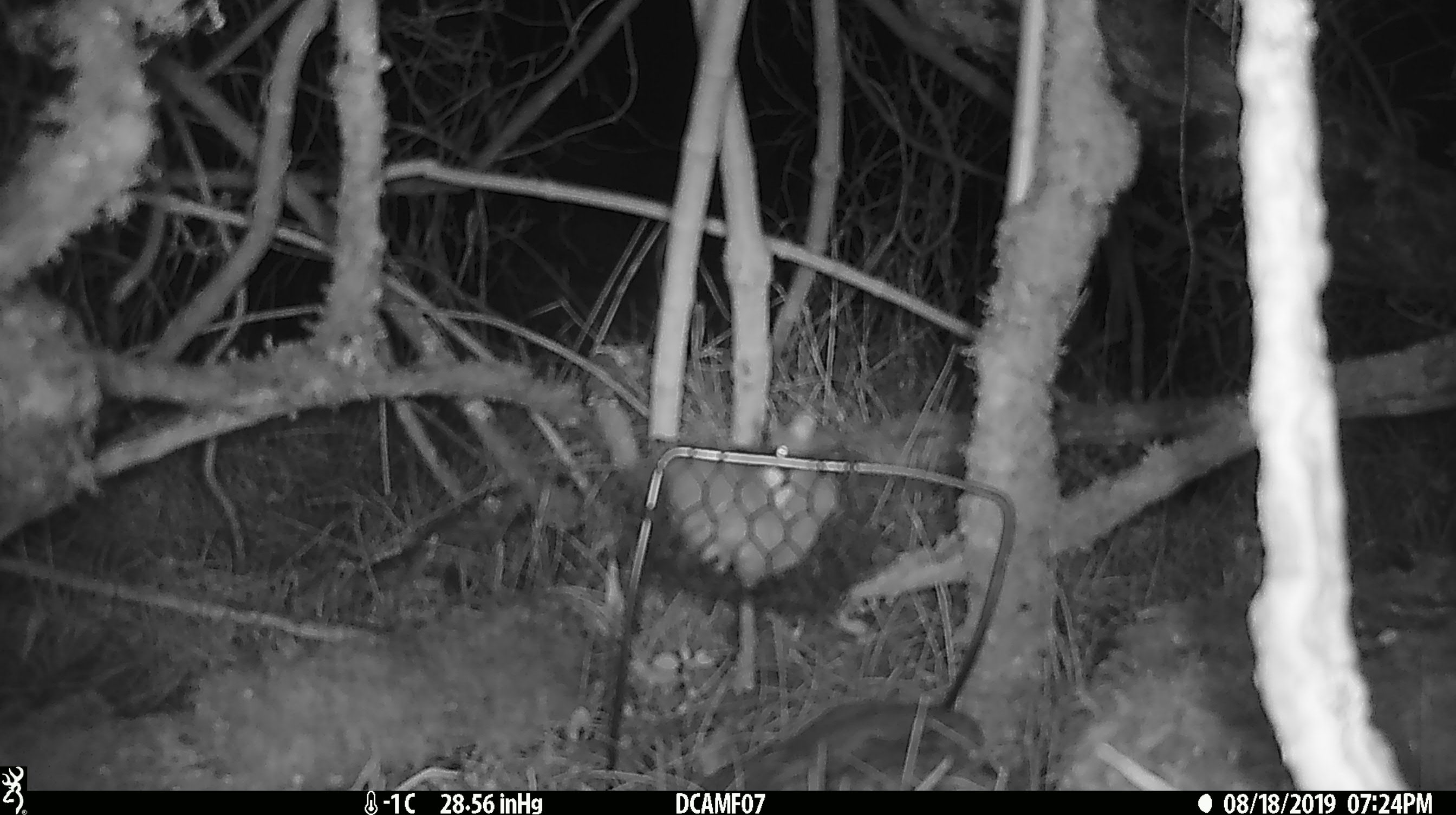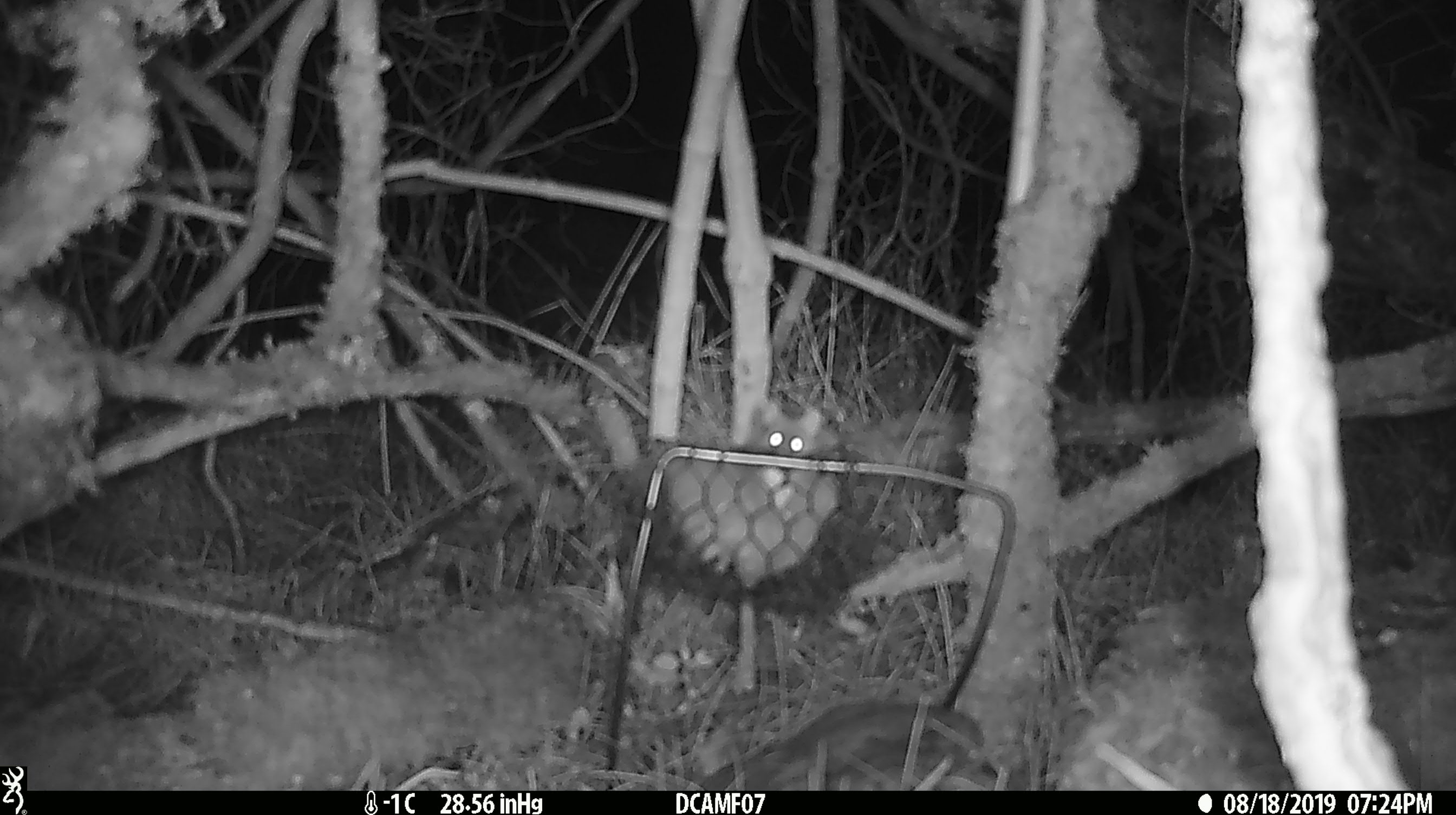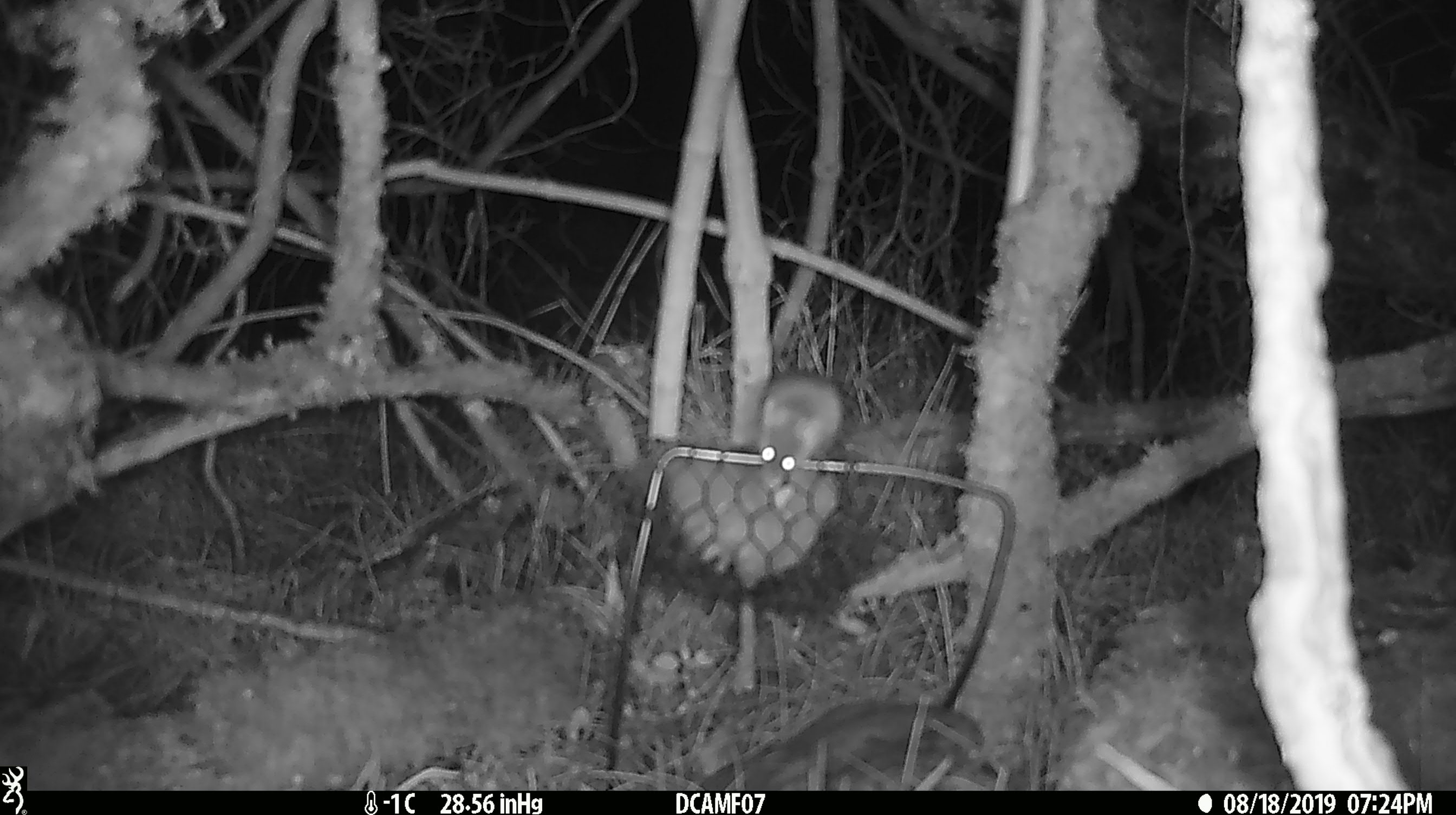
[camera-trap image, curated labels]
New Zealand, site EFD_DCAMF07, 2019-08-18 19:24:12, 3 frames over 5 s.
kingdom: Animalia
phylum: Chordata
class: Mammalia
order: Rodentia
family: Muridae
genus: Mus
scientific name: Mus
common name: mouse